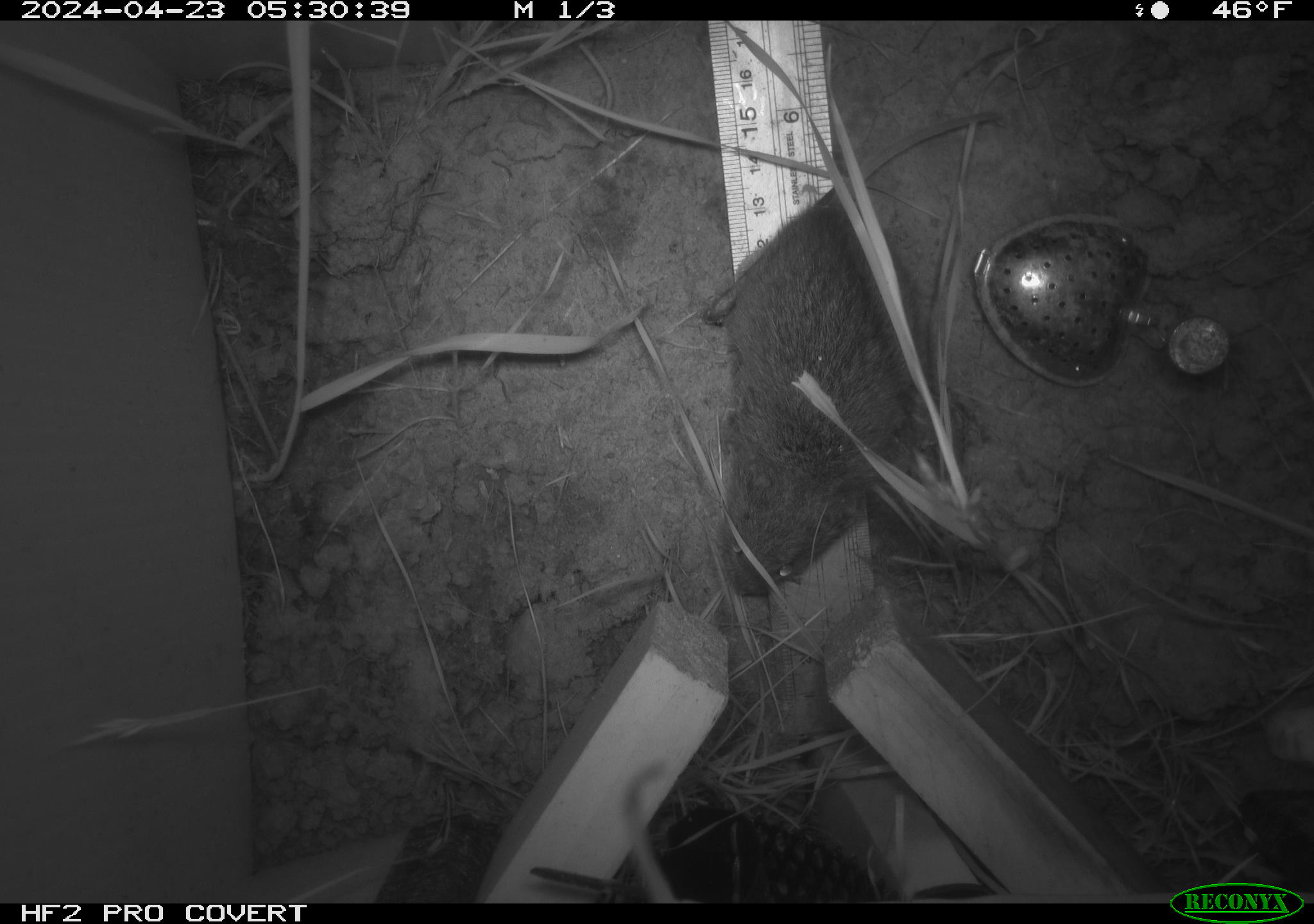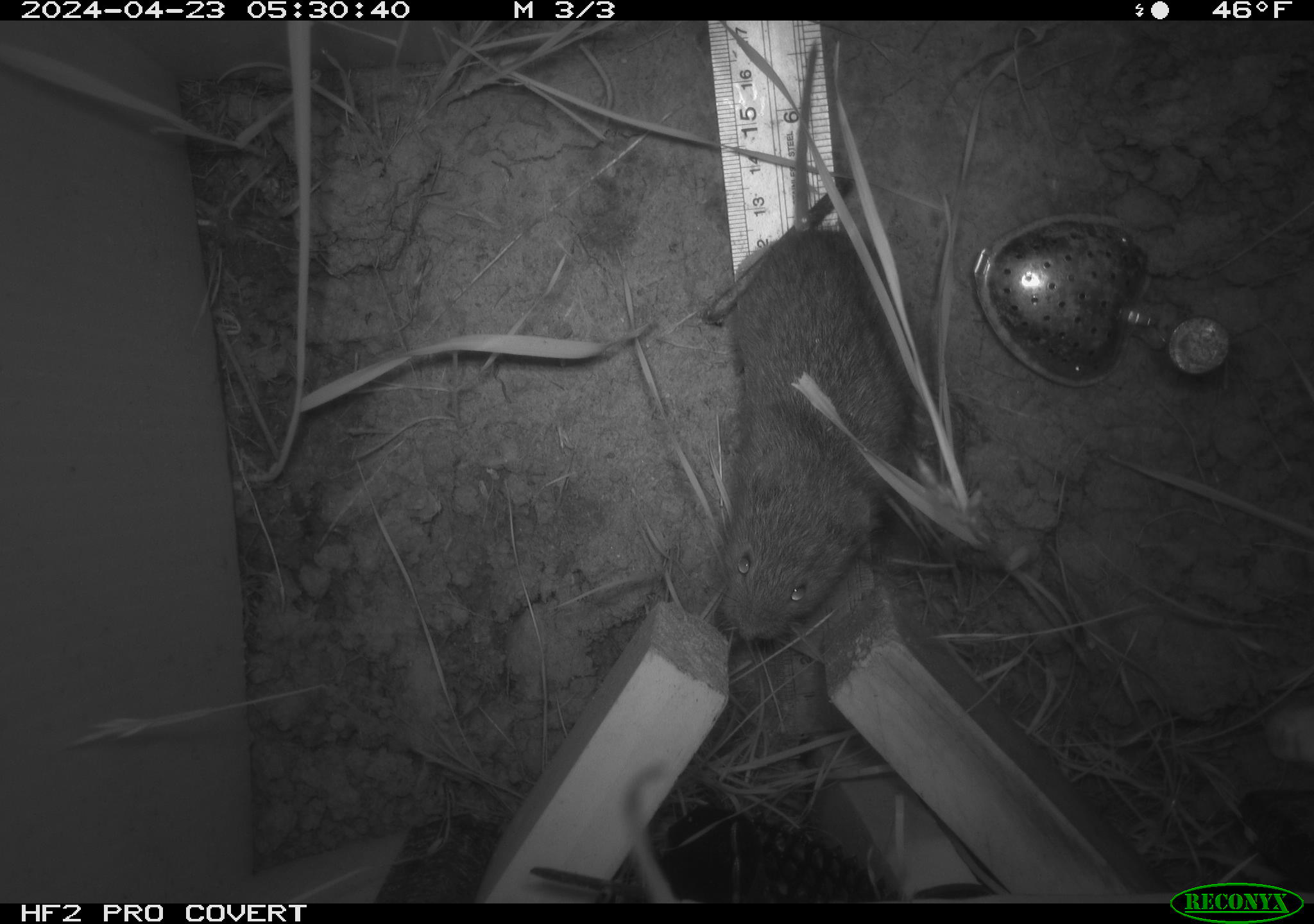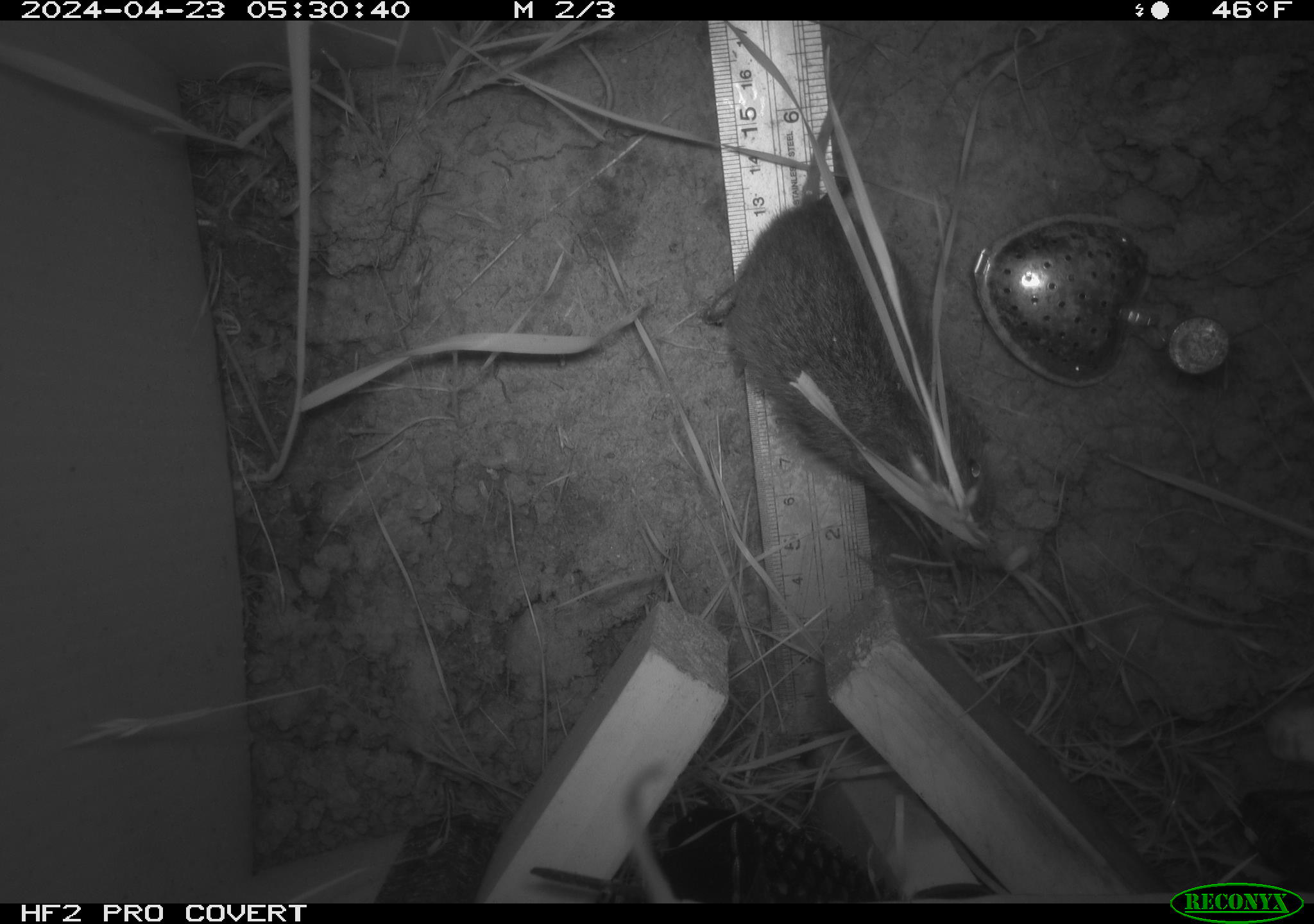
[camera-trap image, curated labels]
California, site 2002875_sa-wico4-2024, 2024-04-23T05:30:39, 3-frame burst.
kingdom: Animalia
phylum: Chordata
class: Mammalia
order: Rodentia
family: Cricetidae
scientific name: Arvicolinae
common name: voles, lemmings, and muskrats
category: arvicolinae subfamily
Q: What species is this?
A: Arvicolinae subfamily (voles, lemmings, and muskrats) (Arvicolinae).